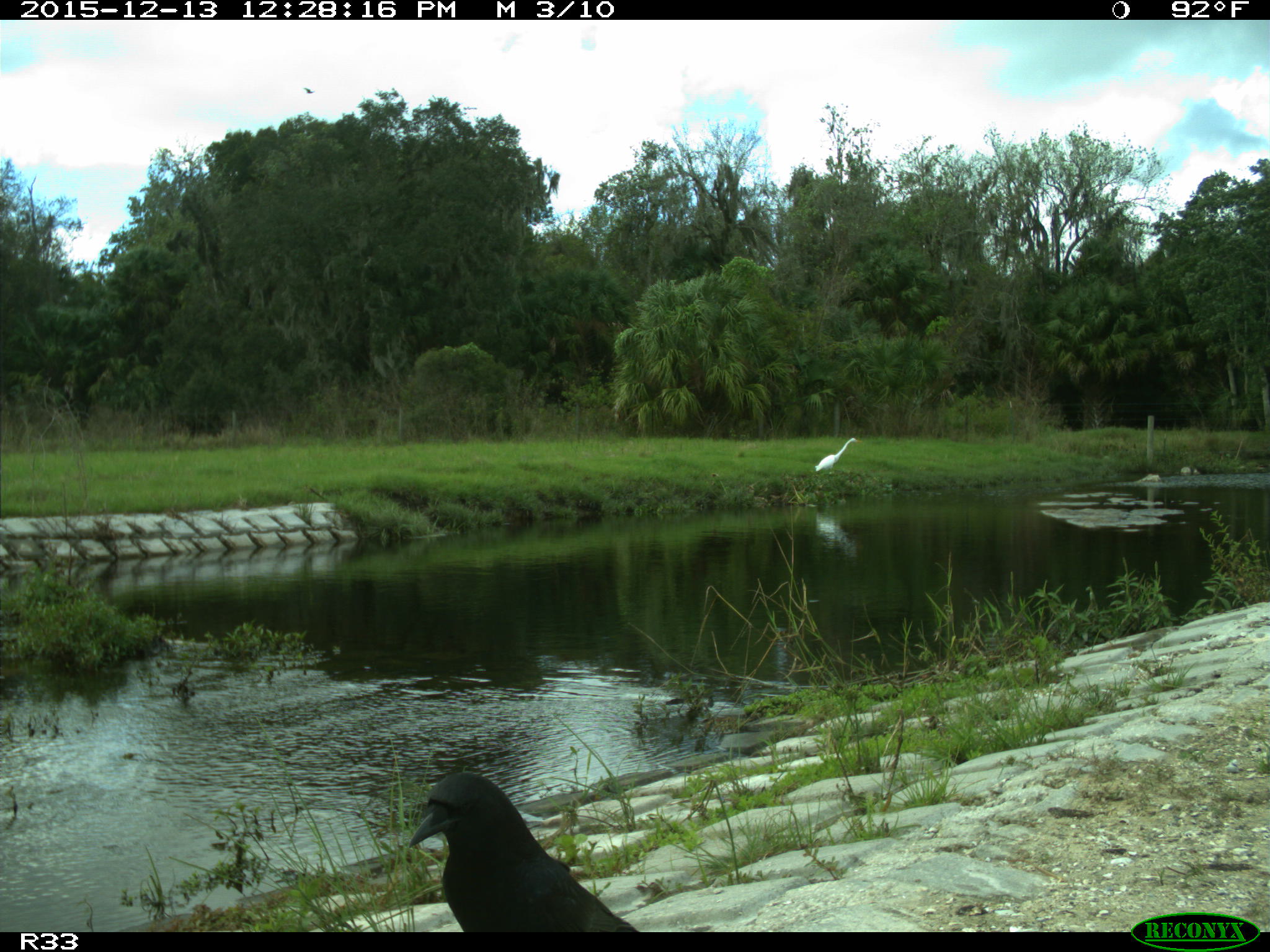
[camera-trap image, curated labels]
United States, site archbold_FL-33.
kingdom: Animalia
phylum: Chordata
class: Aves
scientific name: Aves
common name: birds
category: unidentified bird